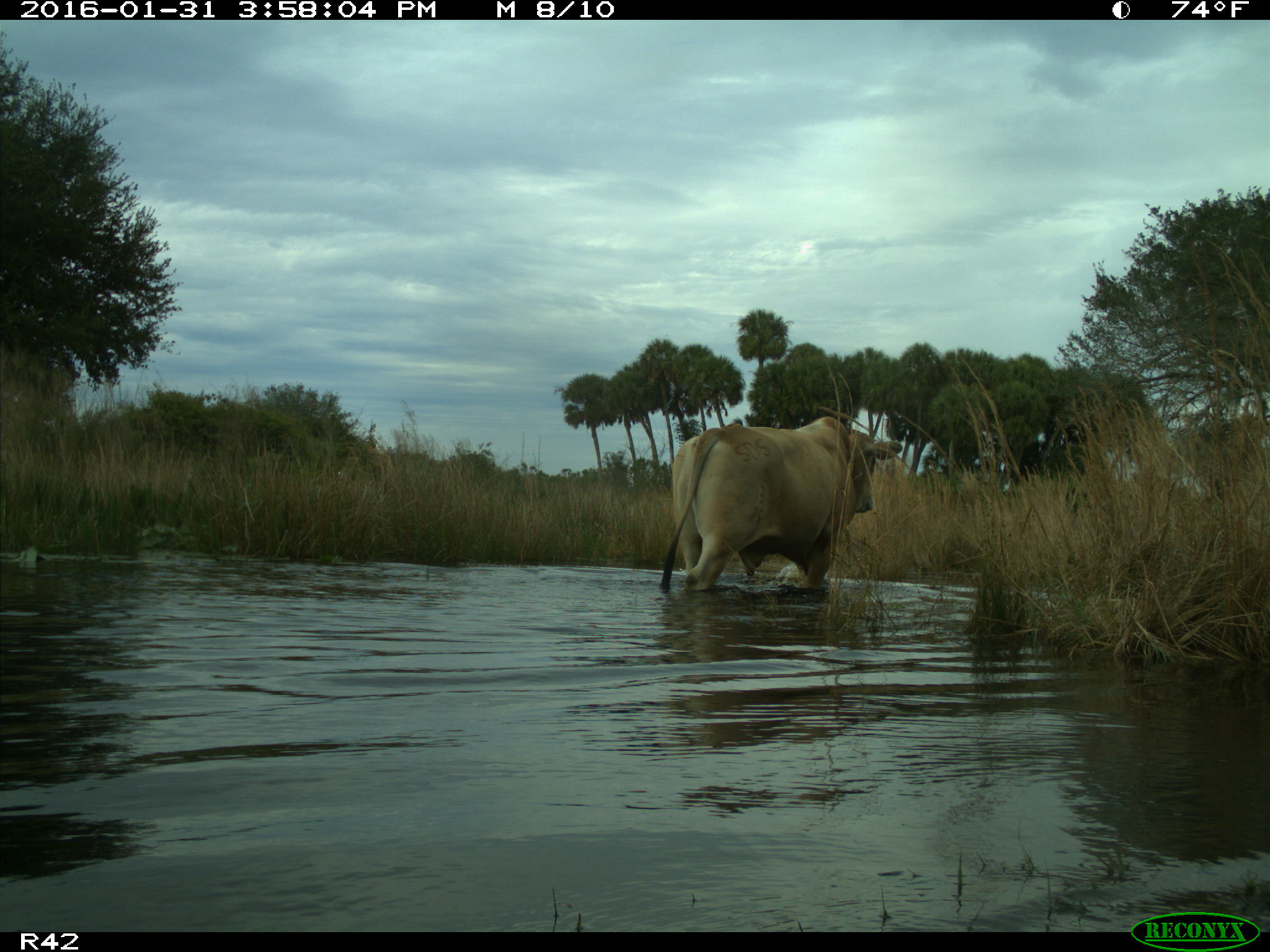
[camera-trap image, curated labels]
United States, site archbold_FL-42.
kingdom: Animalia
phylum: Chordata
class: Mammalia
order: Artiodactyla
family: Bovidae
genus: Bos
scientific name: Bos taurus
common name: domestic cow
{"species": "Bos taurus (domestic cow)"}